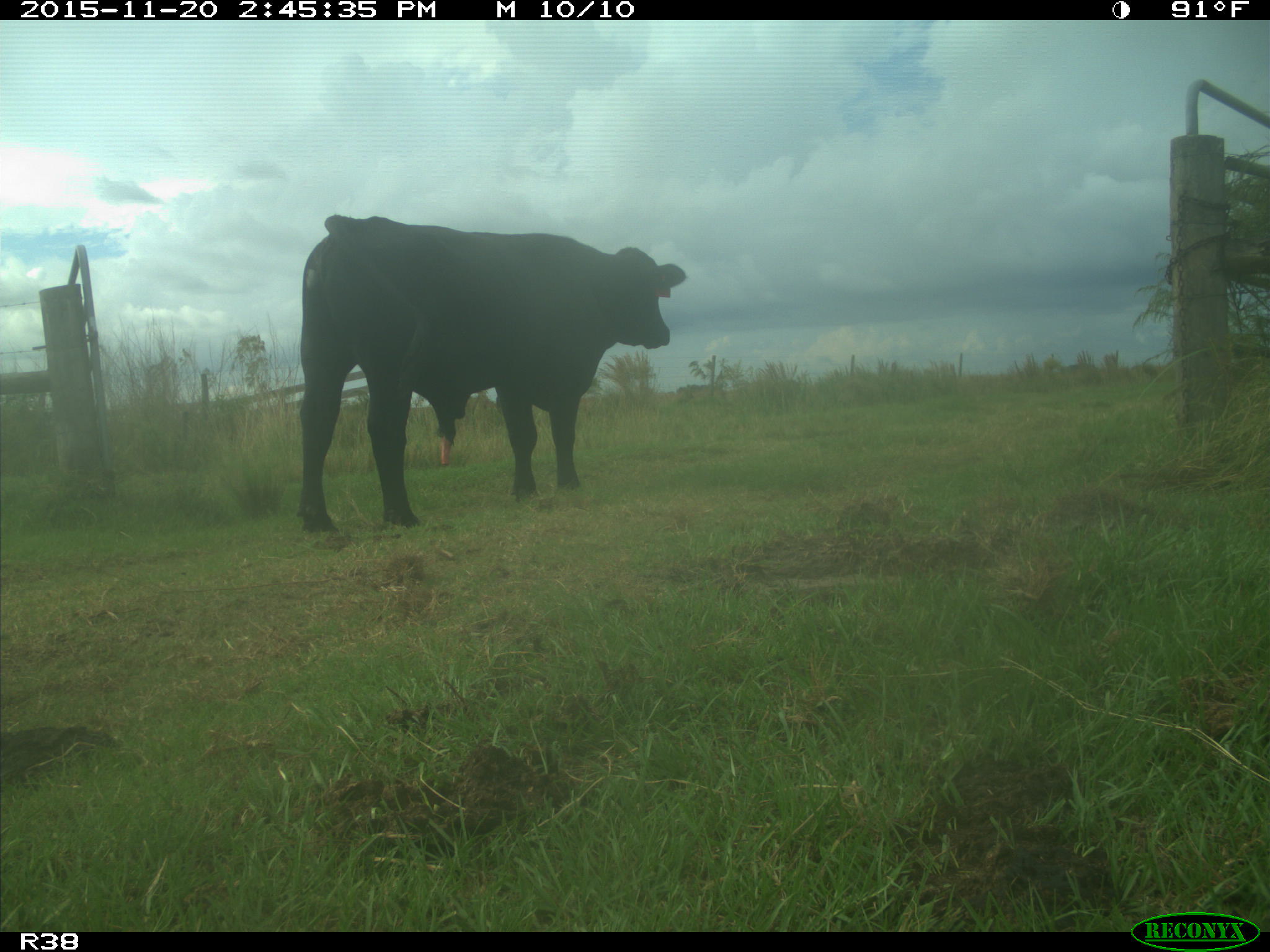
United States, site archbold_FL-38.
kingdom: Animalia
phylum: Chordata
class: Mammalia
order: Artiodactyla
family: Bovidae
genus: Bos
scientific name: Bos taurus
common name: domestic cow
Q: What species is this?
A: Bos taurus (domestic cow).